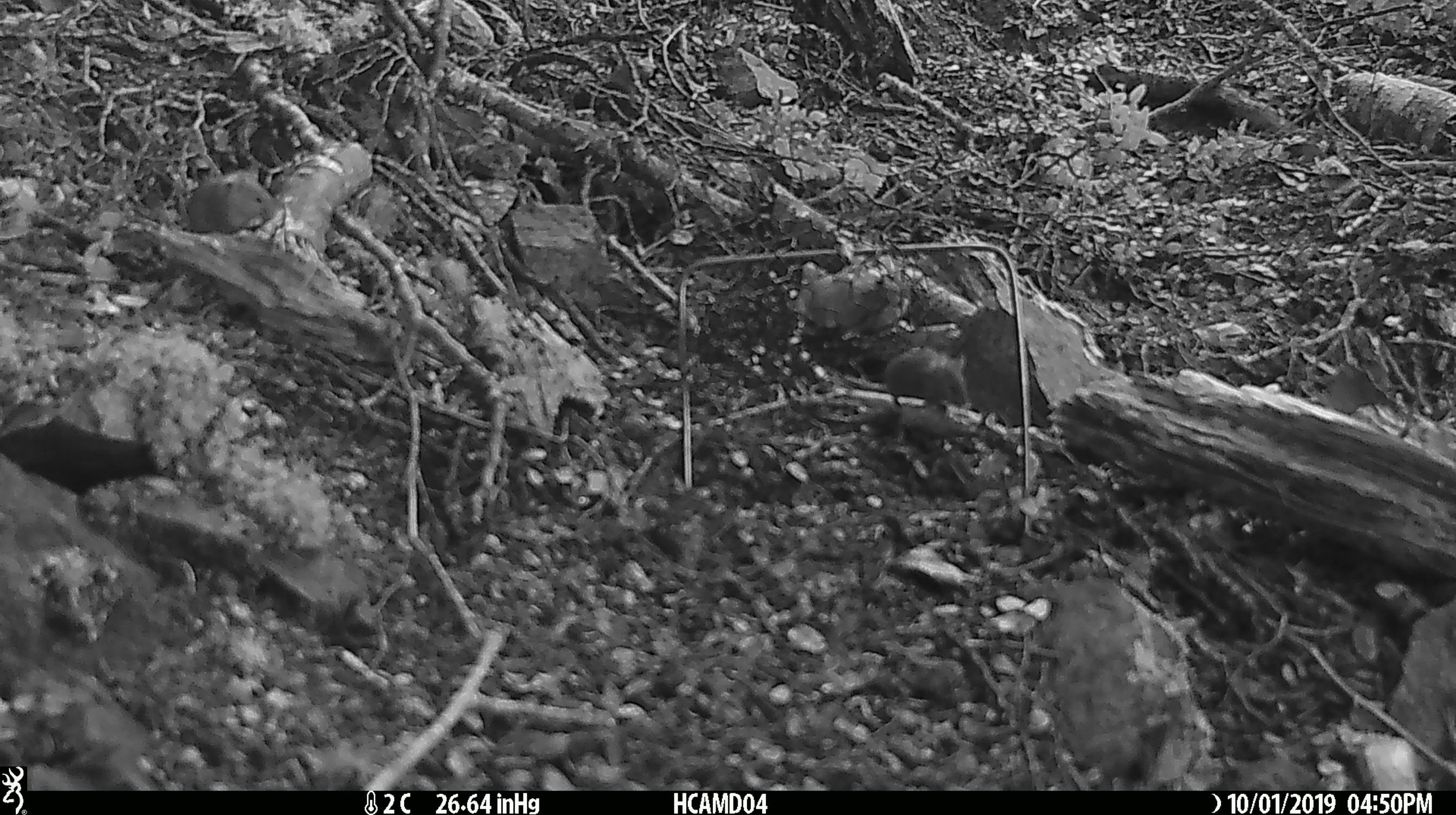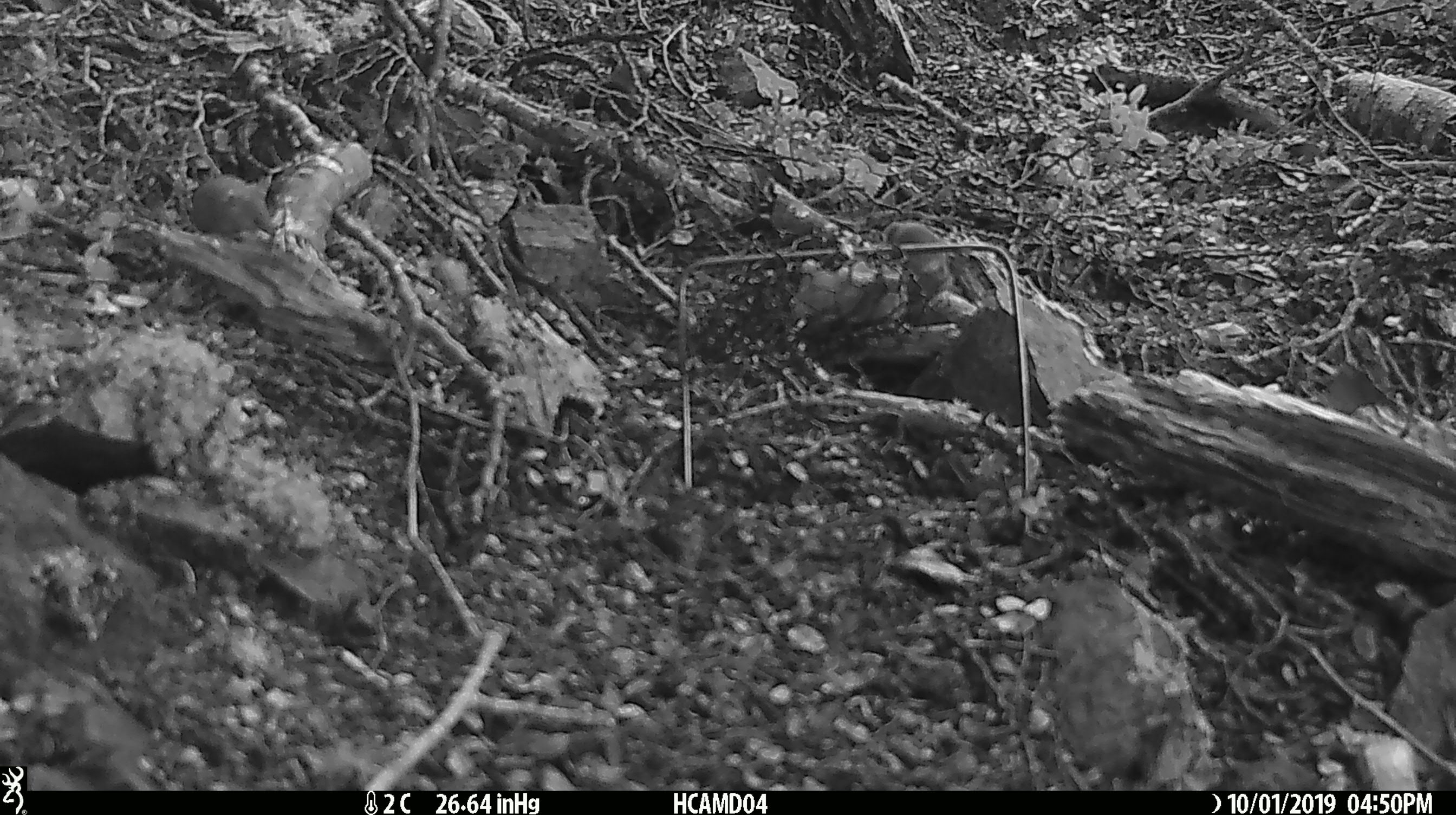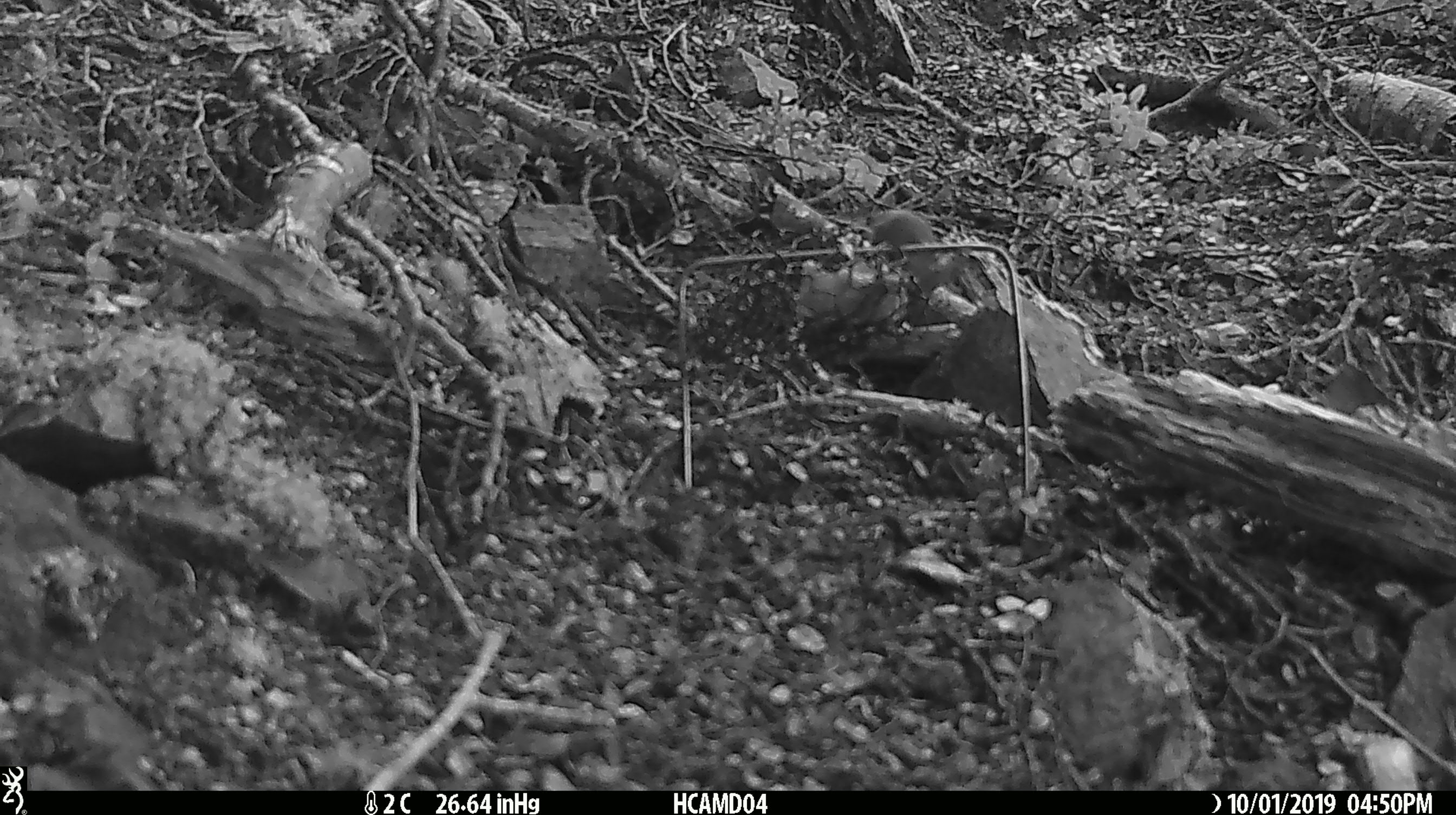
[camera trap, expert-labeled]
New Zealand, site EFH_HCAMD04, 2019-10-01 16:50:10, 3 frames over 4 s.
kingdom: Animalia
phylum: Chordata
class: Mammalia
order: Rodentia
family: Muridae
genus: Mus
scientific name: Mus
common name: mouse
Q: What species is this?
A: Mouse (Mus).